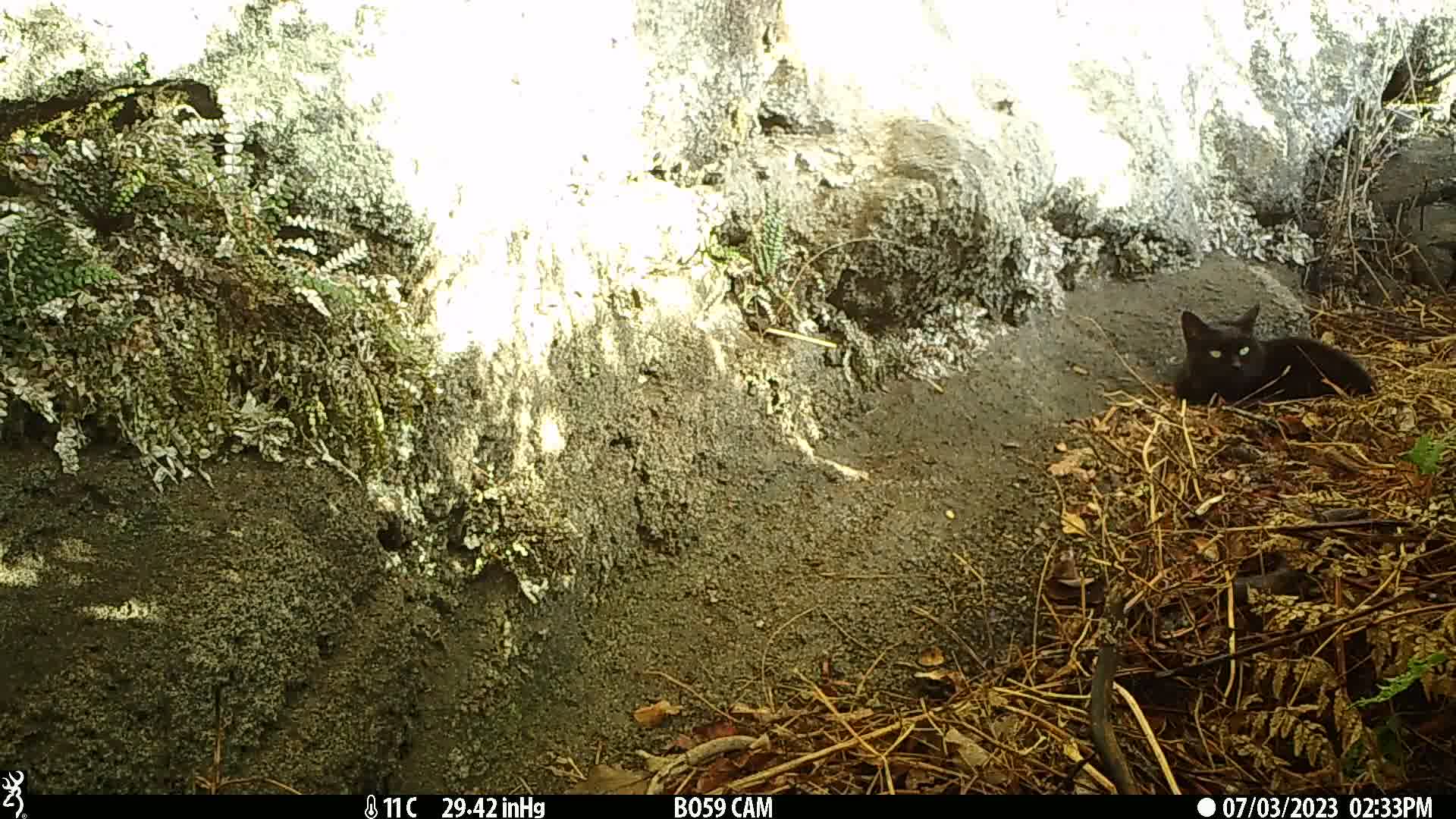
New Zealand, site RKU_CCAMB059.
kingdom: Animalia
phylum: Chordata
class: Mammalia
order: Carnivora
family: Felidae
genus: Felis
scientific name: Felis catus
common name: domestic cat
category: cat